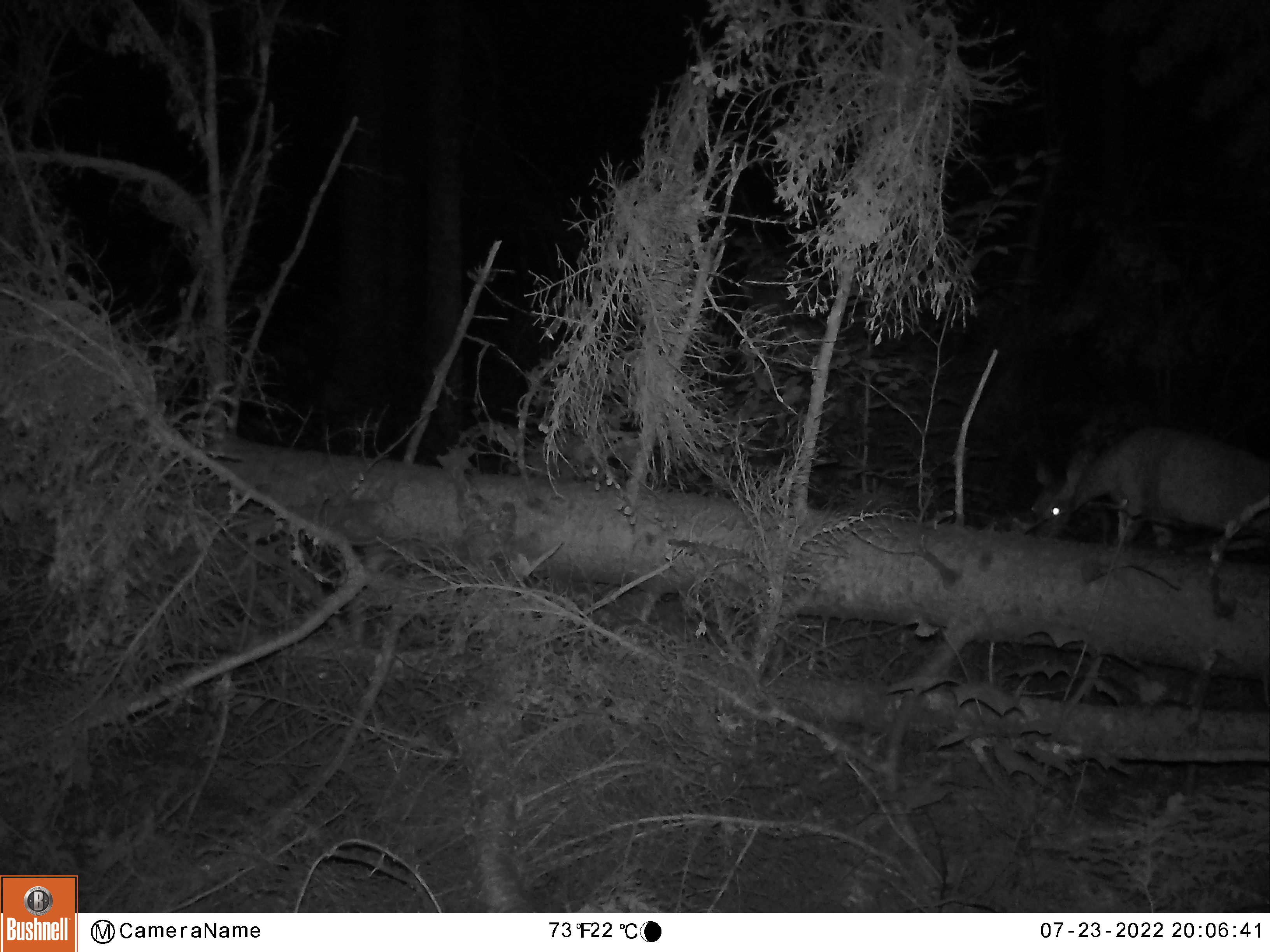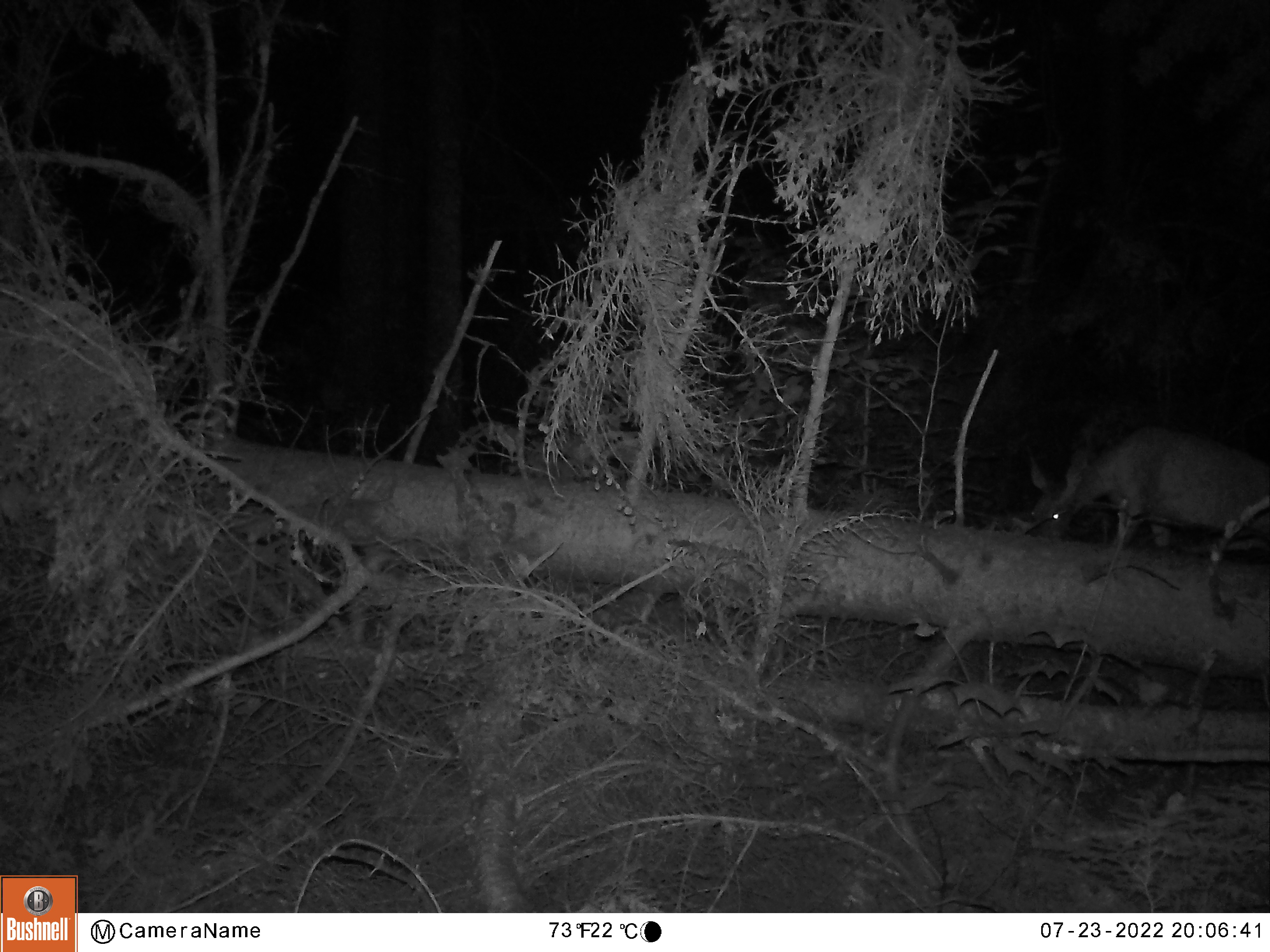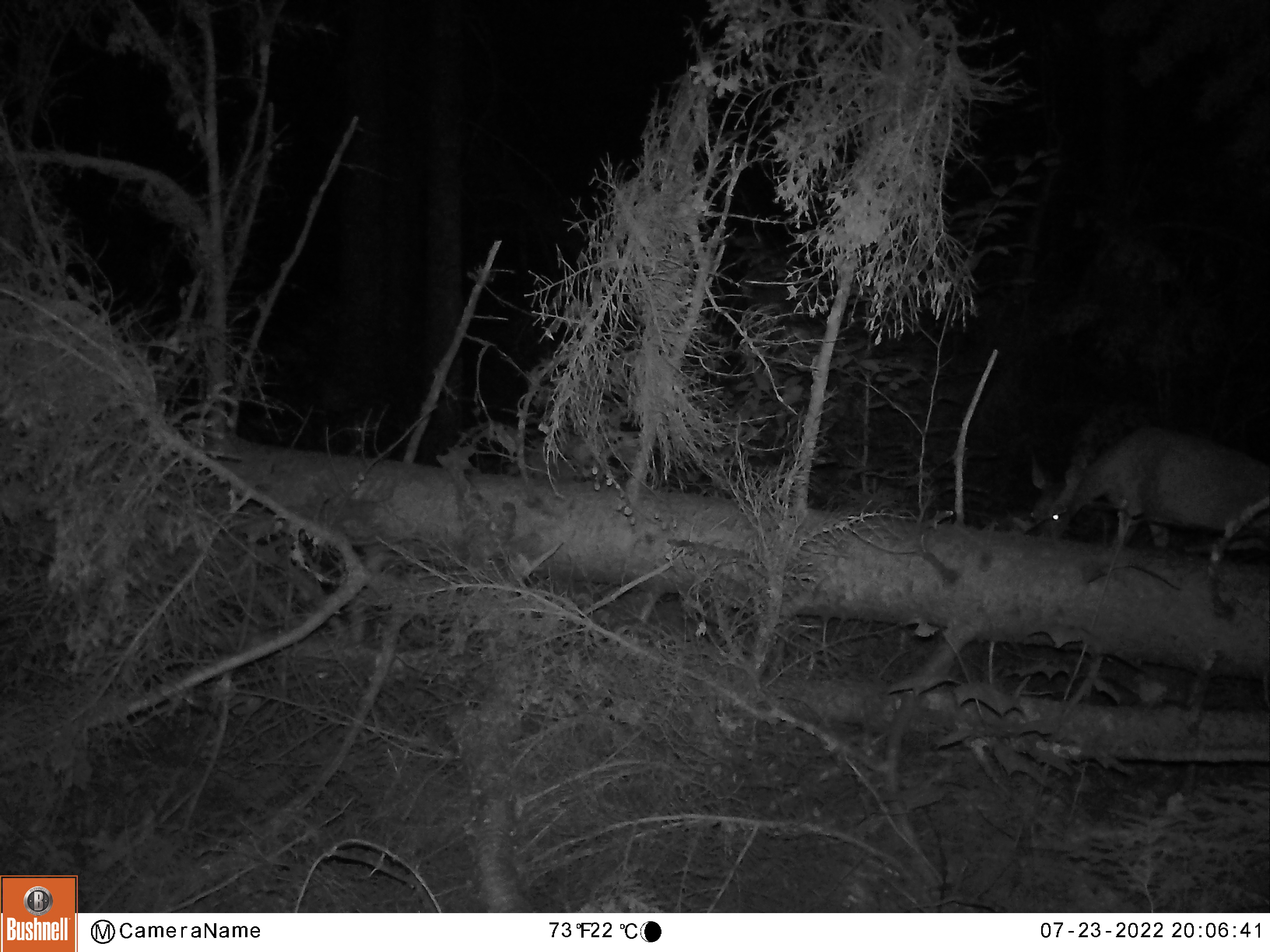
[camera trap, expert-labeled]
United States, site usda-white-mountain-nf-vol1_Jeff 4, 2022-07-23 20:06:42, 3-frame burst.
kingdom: Animalia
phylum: Chordata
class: Mammalia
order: Artiodactyla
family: Cervidae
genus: Odocoileus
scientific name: Odocoileus virginianus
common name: white-tailed deer